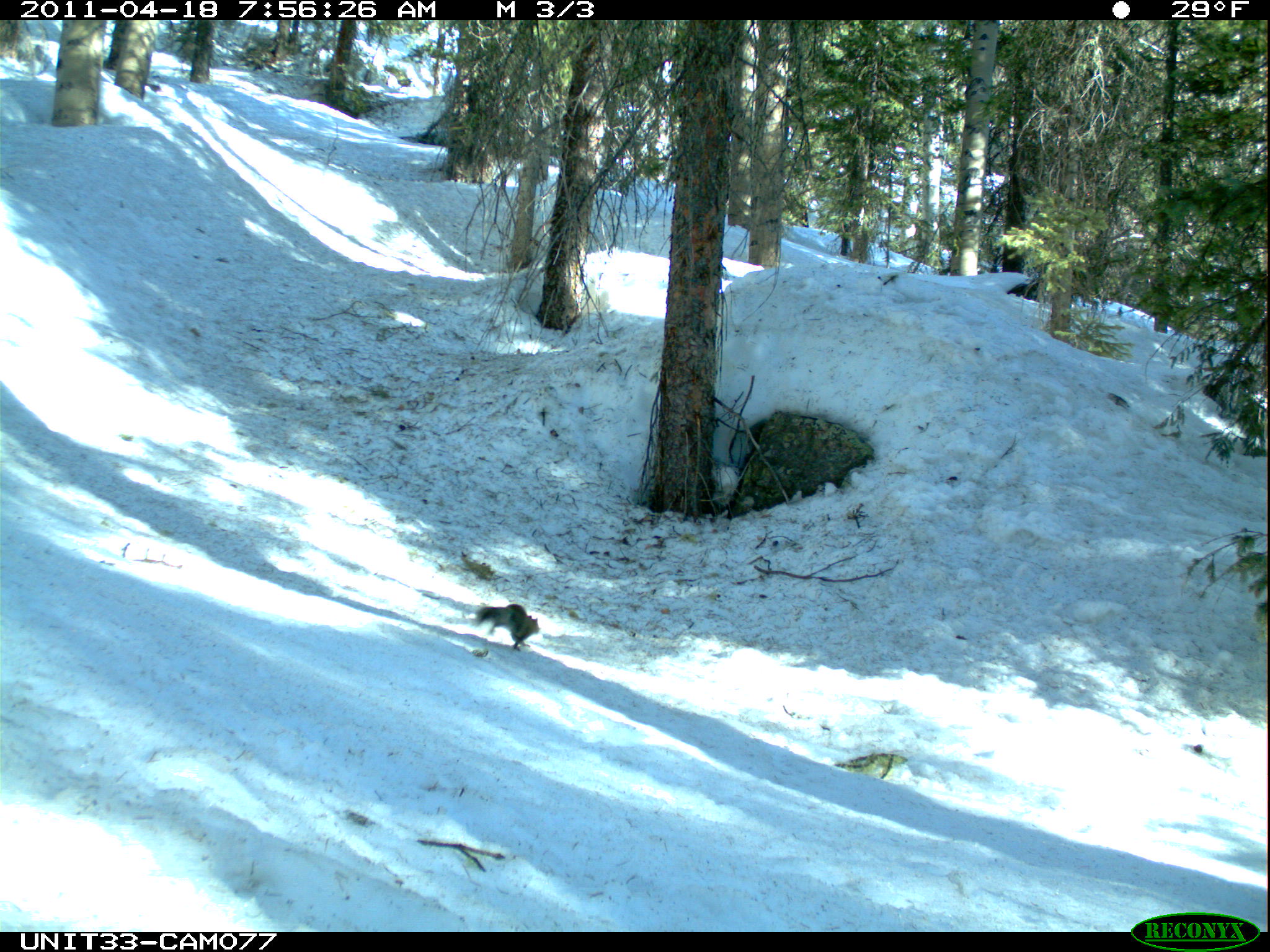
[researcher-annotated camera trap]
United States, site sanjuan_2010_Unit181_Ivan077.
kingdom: Animalia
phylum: Chordata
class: Mammalia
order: Rodentia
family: Sciuridae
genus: Tamiasciurus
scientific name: Tamiasciurus hudsonicus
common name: american red squirrel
Tamiasciurus hudsonicus (american red squirrel).